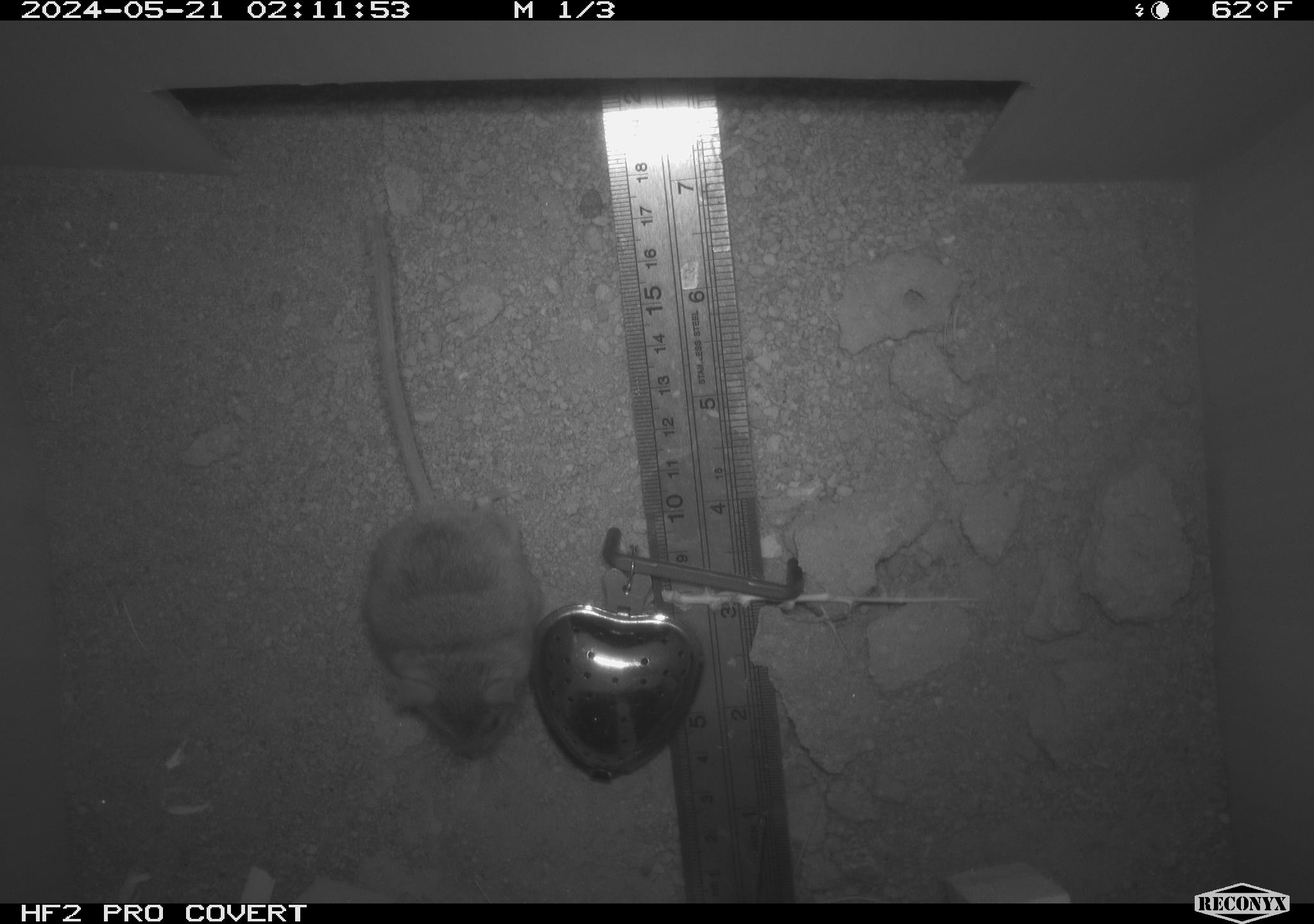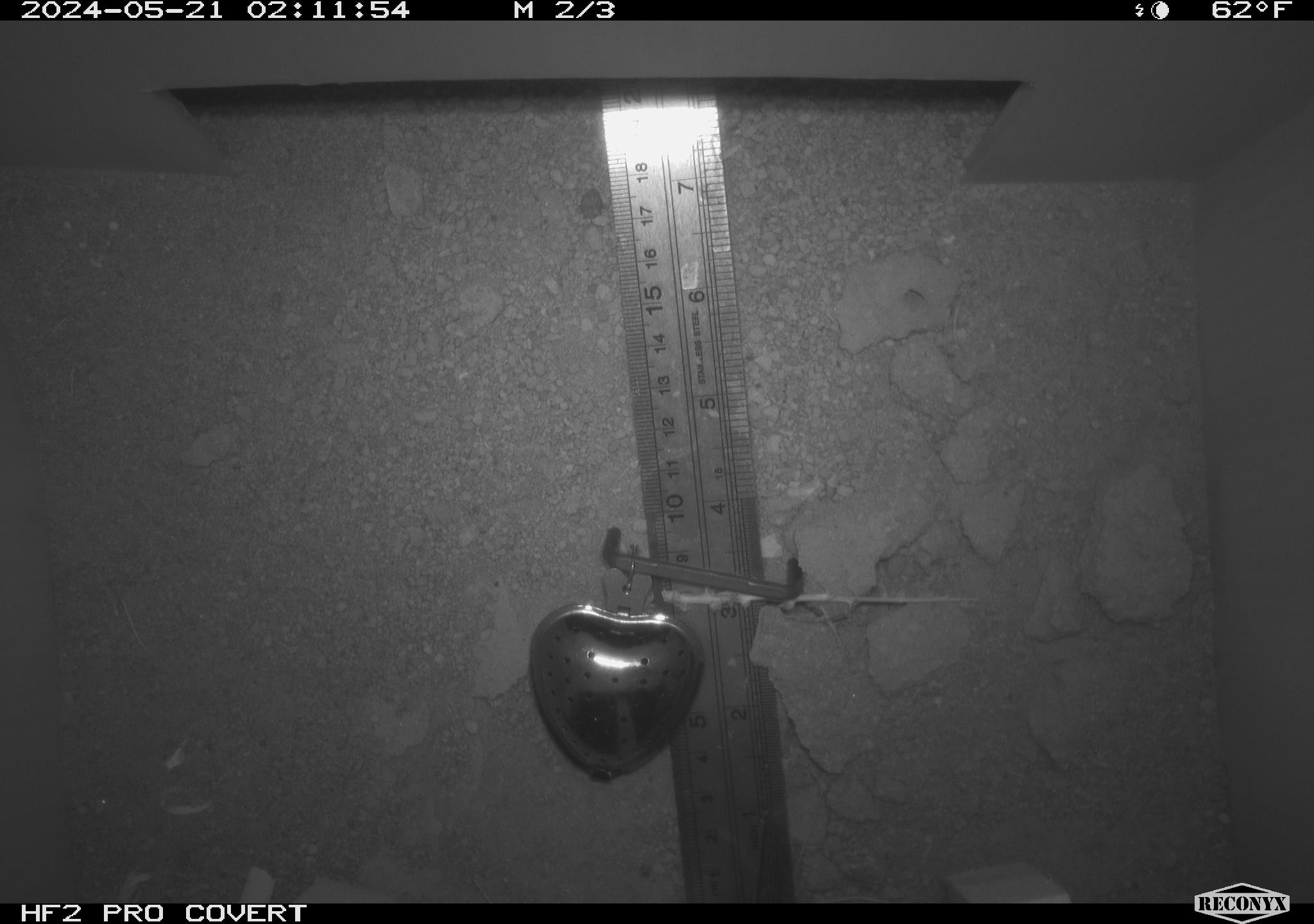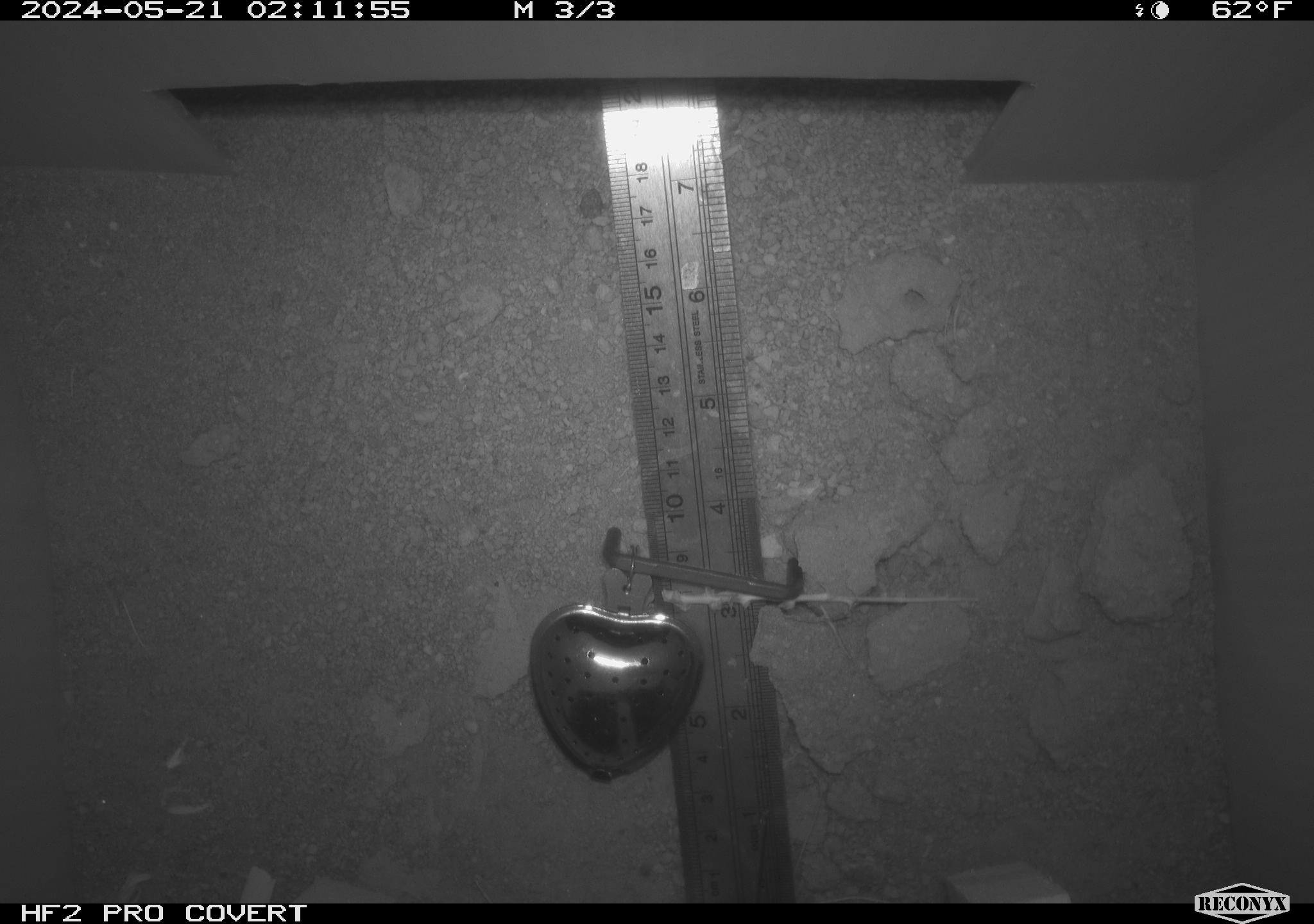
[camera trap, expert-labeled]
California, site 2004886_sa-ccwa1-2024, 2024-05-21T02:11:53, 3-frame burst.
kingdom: Animalia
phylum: Chordata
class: Mammalia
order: Rodentia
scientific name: Rodentia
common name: mouse species